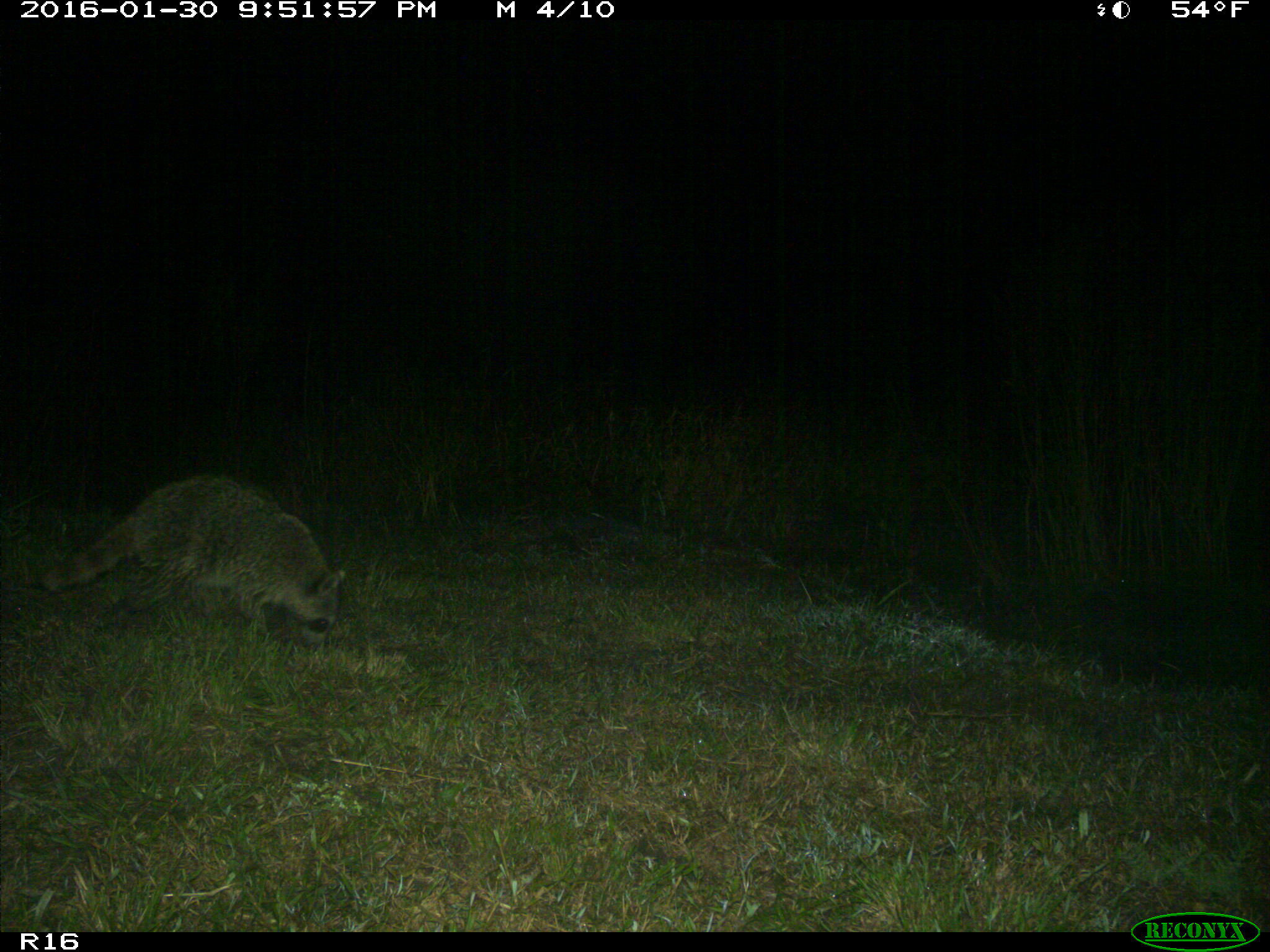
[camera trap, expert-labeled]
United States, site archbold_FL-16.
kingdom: Animalia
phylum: Chordata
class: Mammalia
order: Carnivora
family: Procyonidae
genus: Procyon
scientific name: Procyon lotor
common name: common raccoon